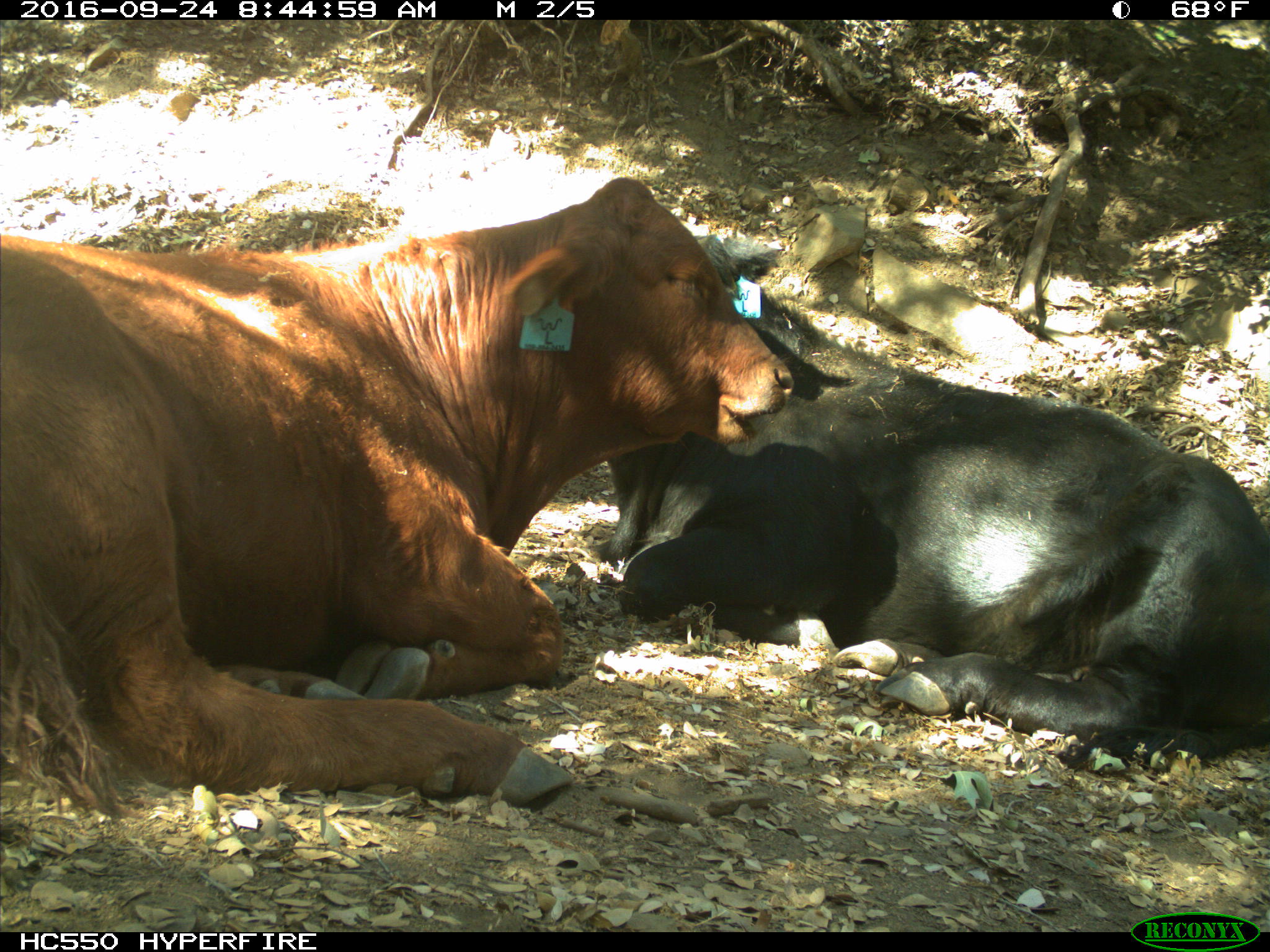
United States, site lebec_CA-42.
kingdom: Animalia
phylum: Chordata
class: Mammalia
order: Artiodactyla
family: Bovidae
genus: Bos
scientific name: Bos taurus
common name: domestic cow